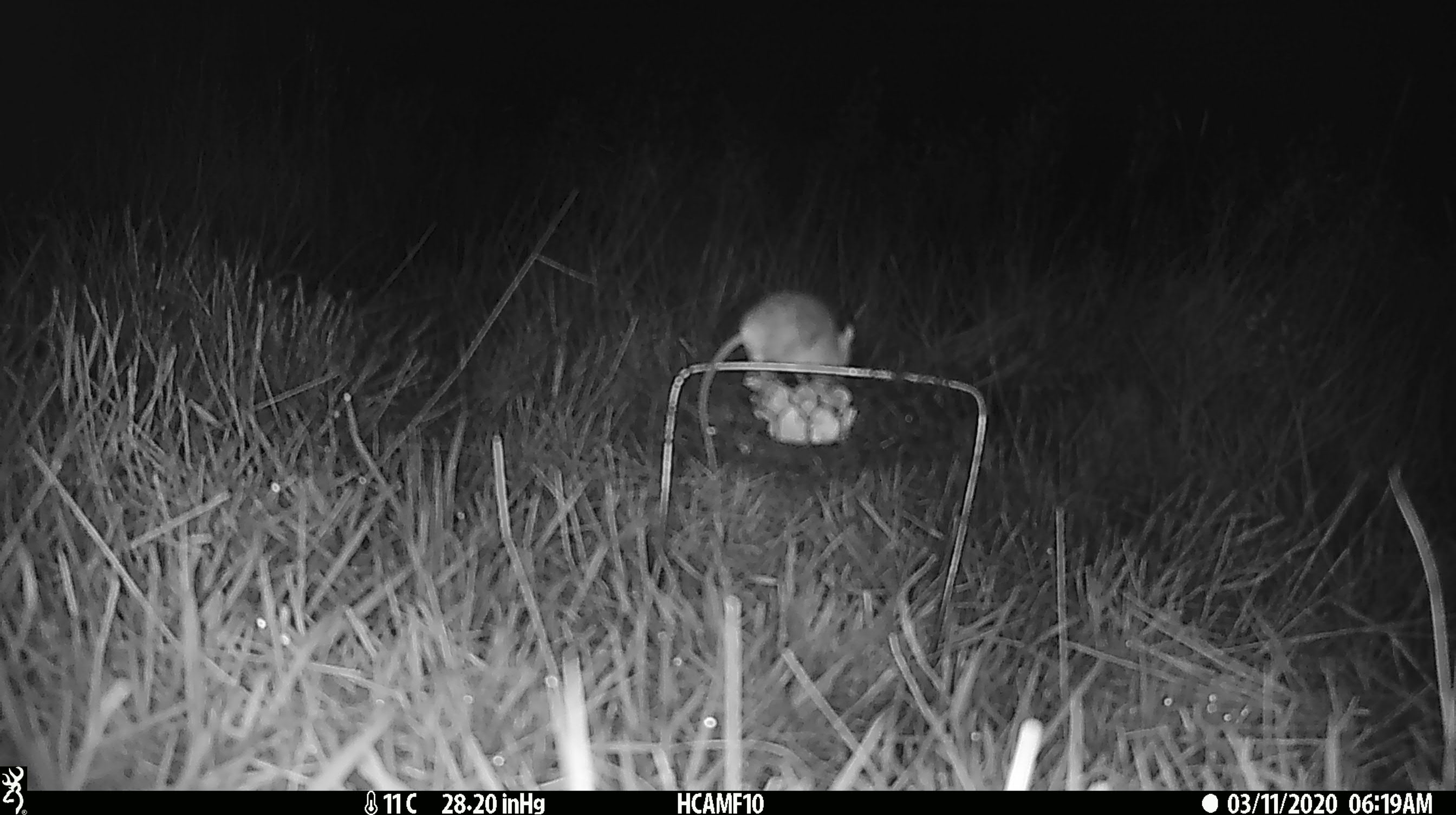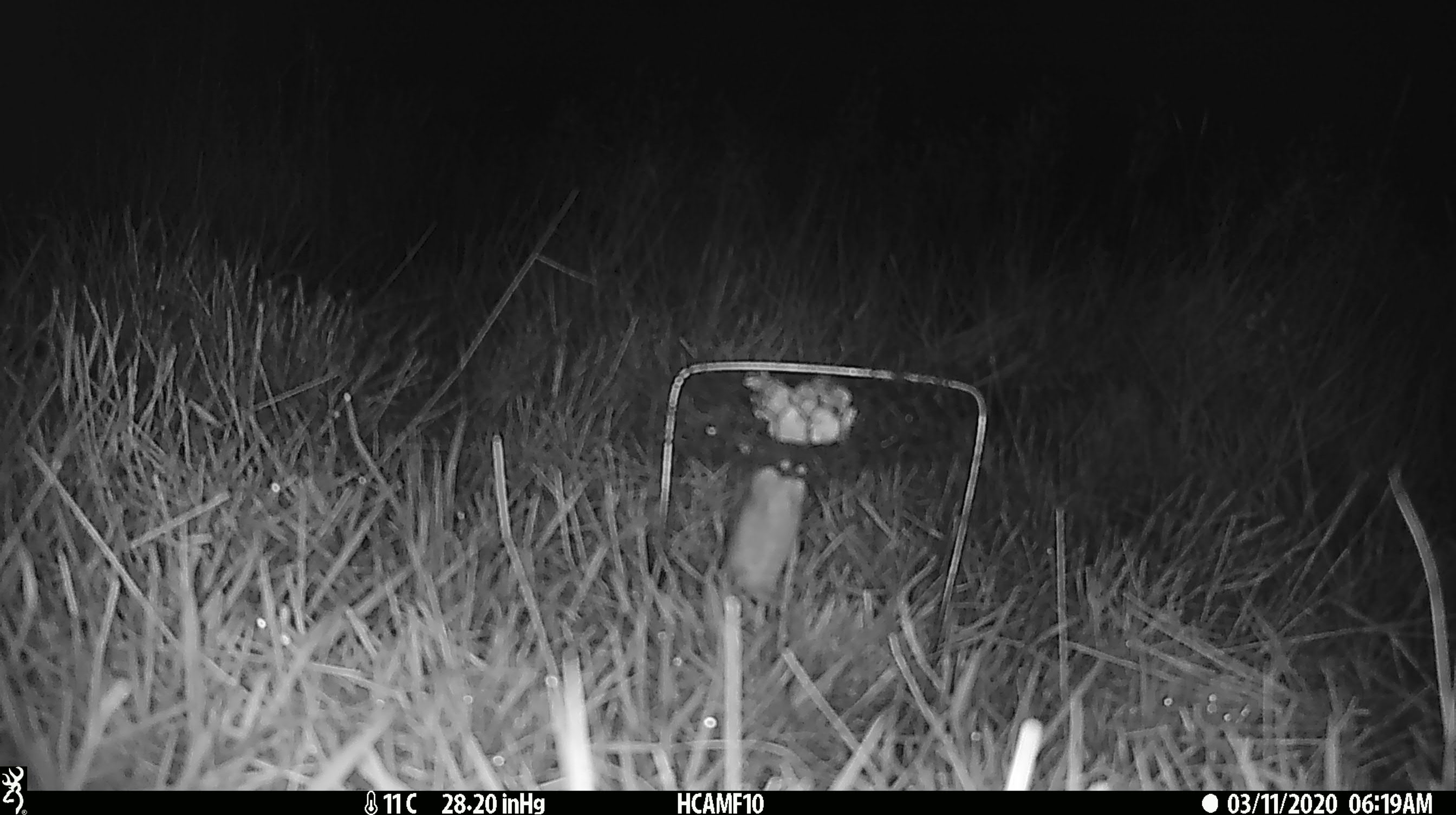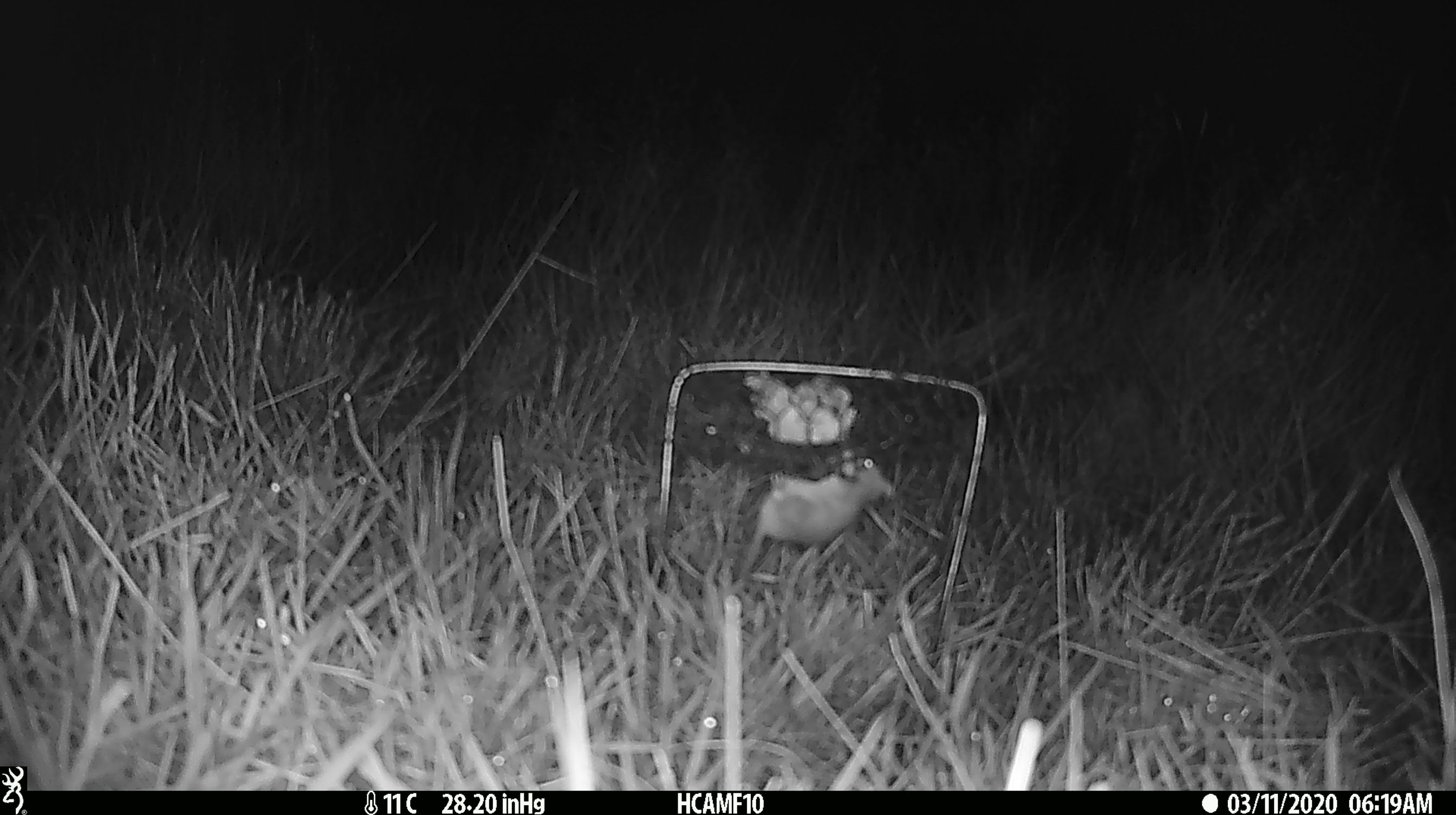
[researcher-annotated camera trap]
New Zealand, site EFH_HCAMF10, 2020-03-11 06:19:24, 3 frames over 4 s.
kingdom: Animalia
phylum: Chordata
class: Mammalia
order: Rodentia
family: Muridae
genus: Mus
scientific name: Mus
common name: mouse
Mouse (Mus).